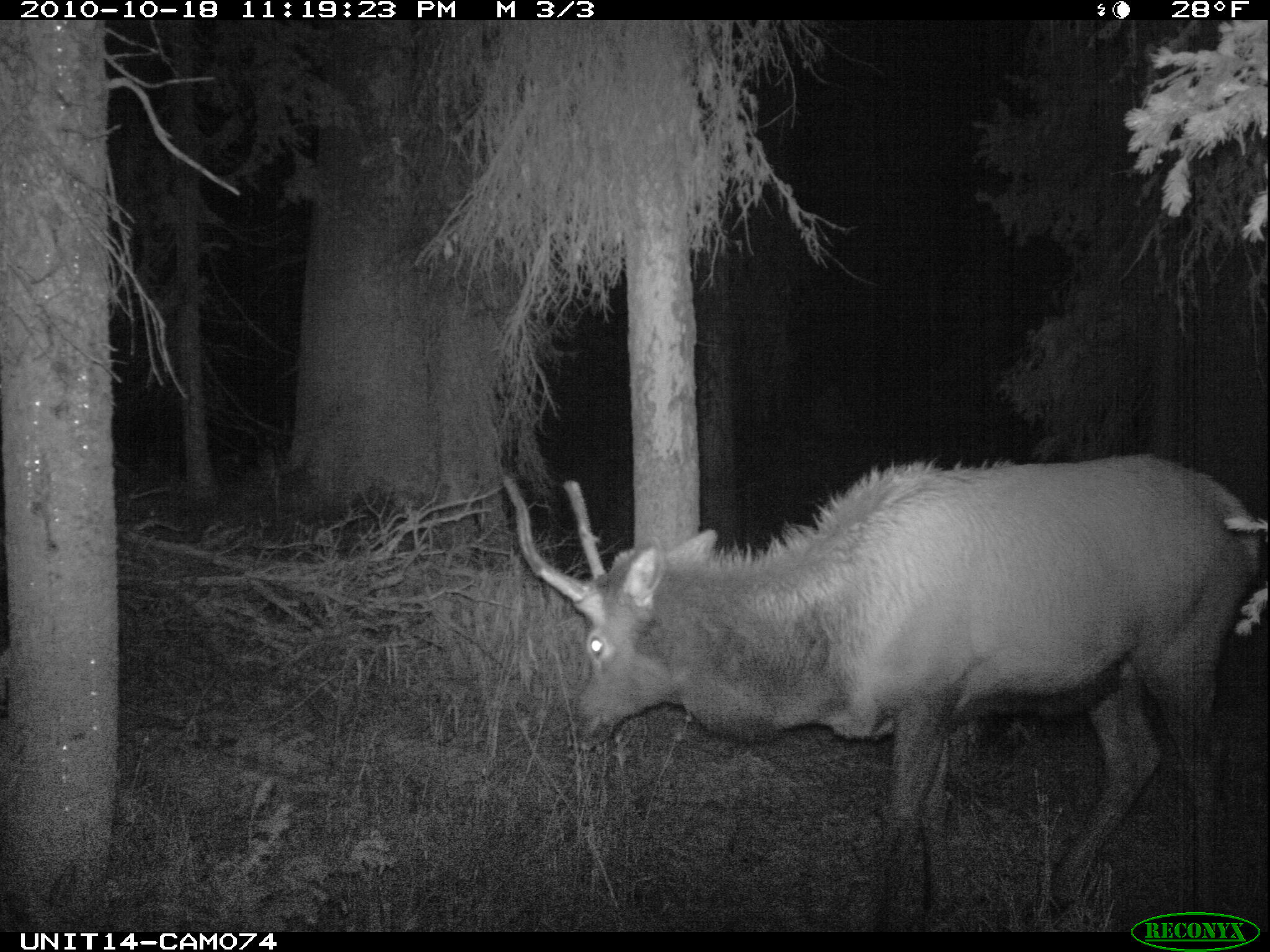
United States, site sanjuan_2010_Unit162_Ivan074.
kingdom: Animalia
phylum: Chordata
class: Mammalia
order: Artiodactyla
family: Cervidae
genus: Cervus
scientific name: Cervus elaphus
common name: red deer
Cervus elaphus (red deer).